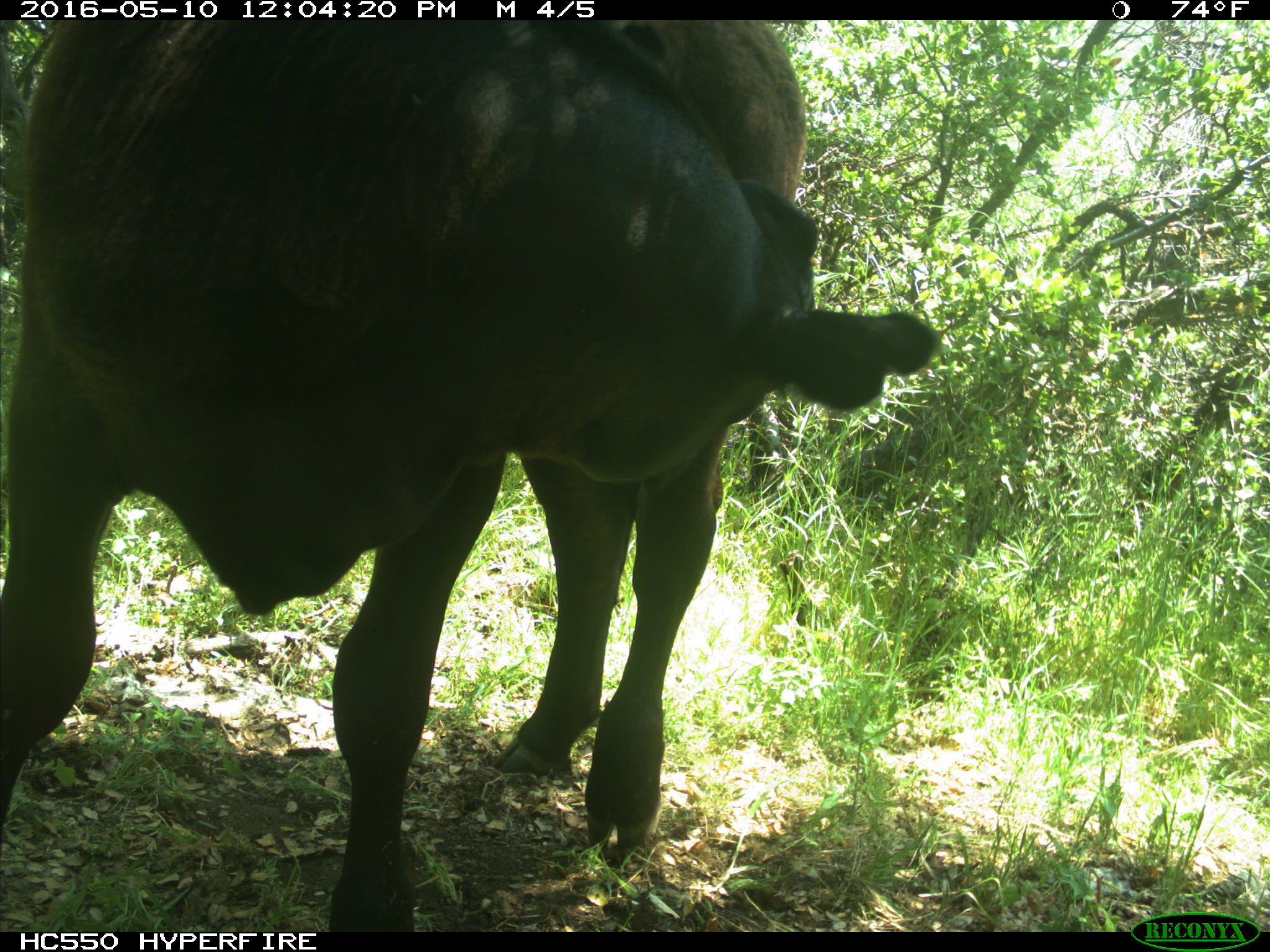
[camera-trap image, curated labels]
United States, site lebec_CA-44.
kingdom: Animalia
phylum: Chordata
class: Mammalia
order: Artiodactyla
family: Bovidae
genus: Bos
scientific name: Bos taurus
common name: domestic cow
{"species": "Bos taurus (domestic cow)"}